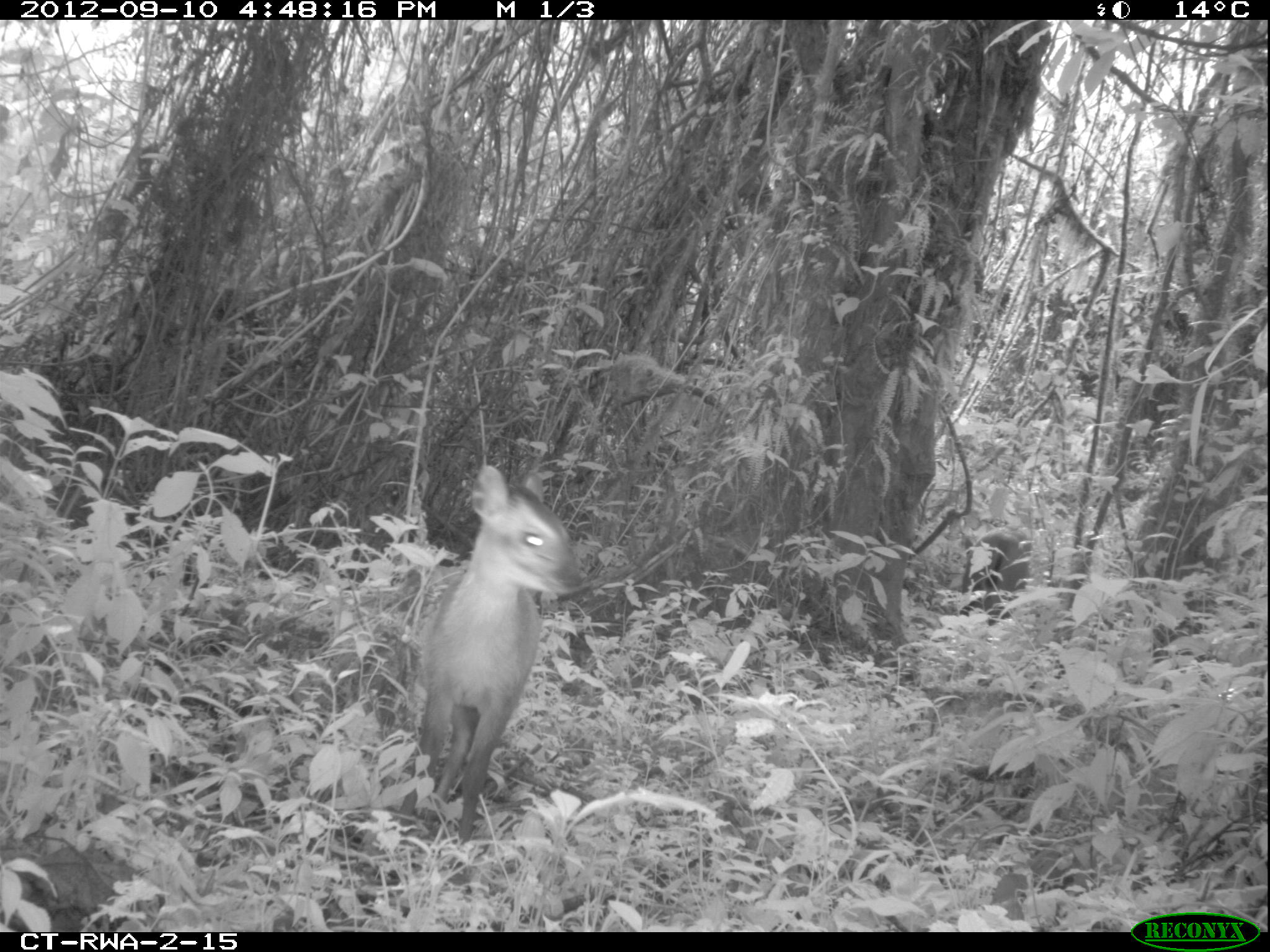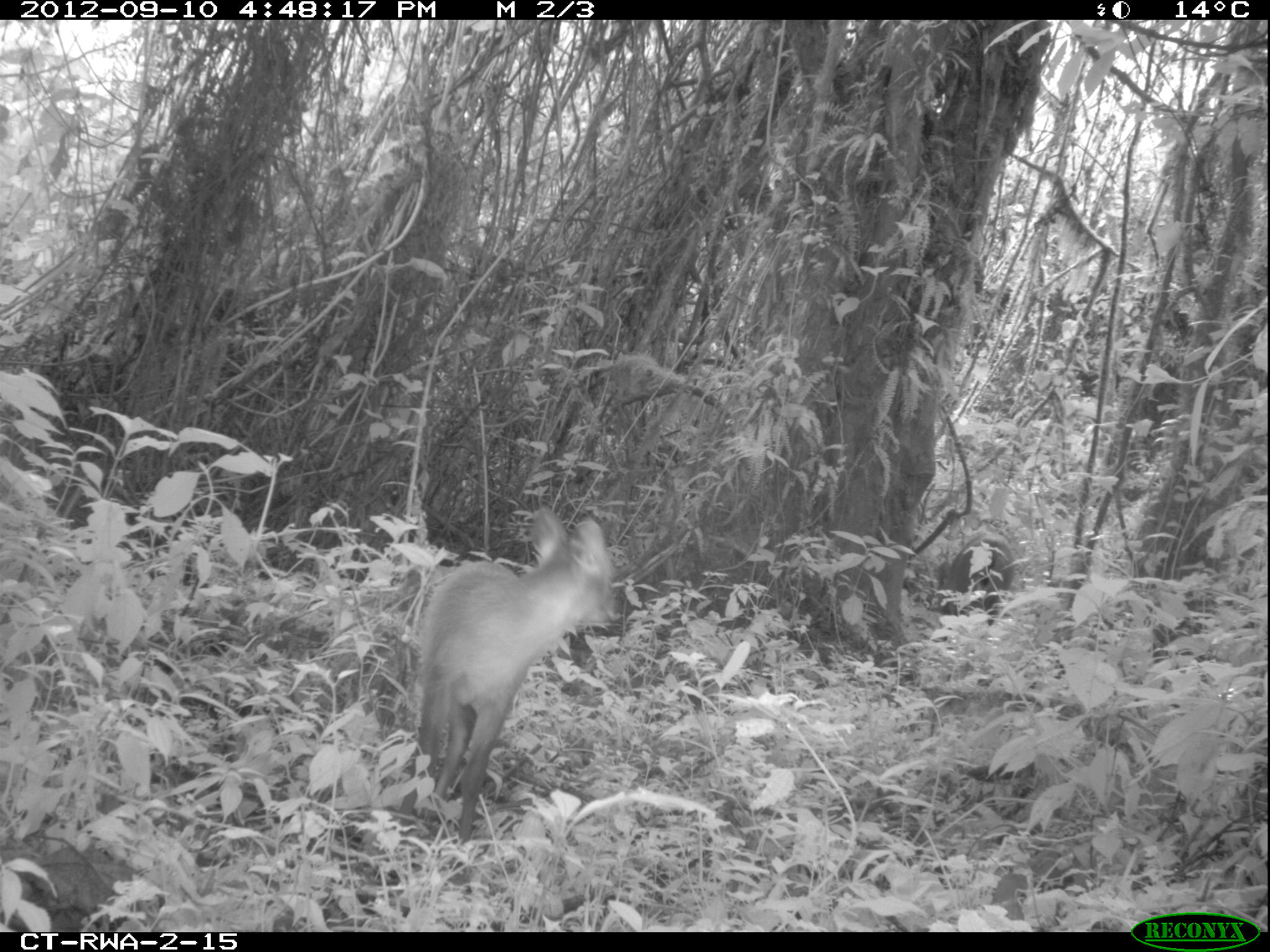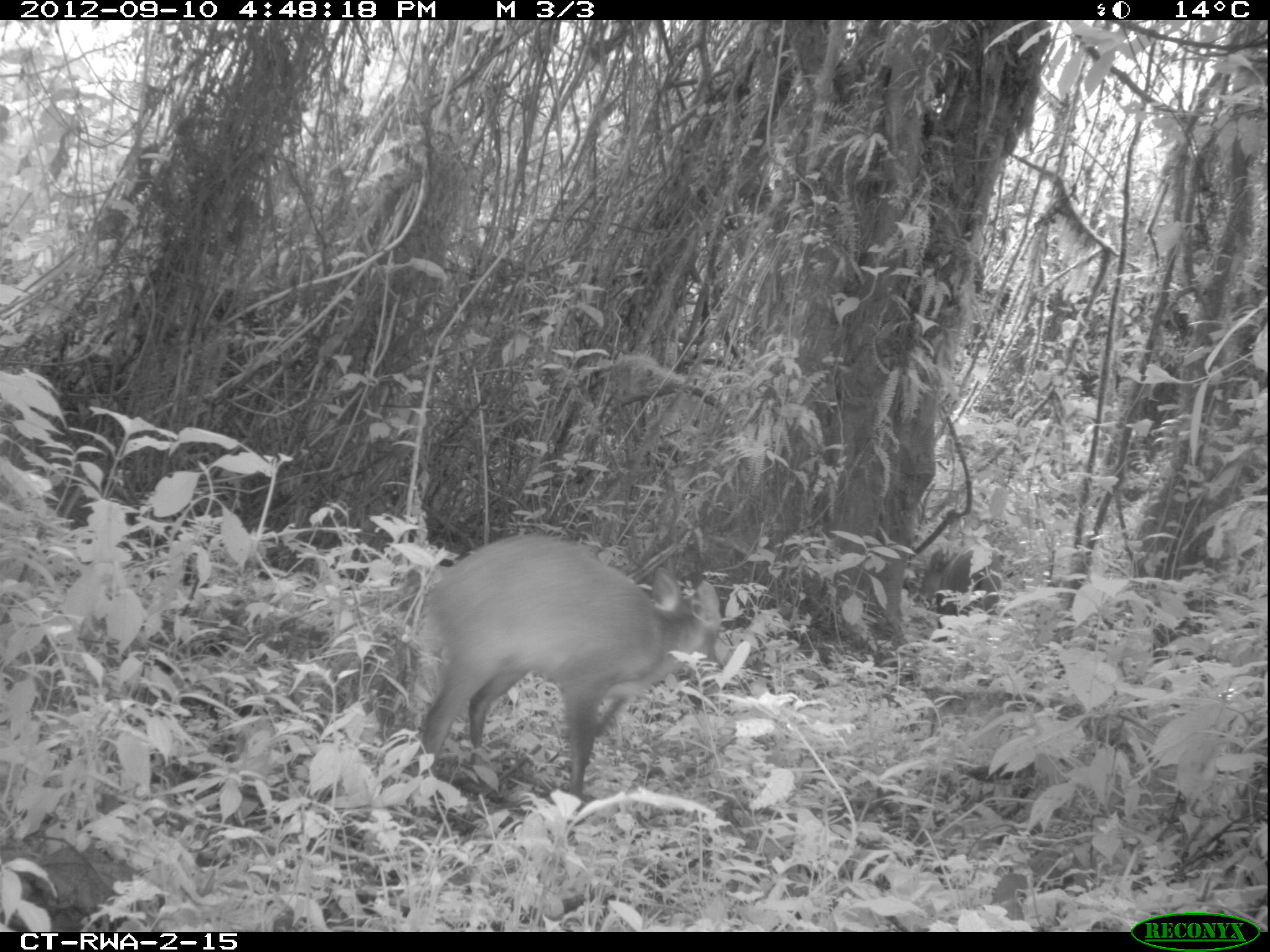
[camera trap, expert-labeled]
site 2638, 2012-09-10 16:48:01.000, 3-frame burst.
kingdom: Animalia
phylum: Chordata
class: Mammalia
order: Artiodactyla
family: Bovidae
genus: Cephalophus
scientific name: Cephalophus nigrifrons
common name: black-fronted duiker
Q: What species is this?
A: Cephalophus nigrifrons (black-fronted duiker).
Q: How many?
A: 2.